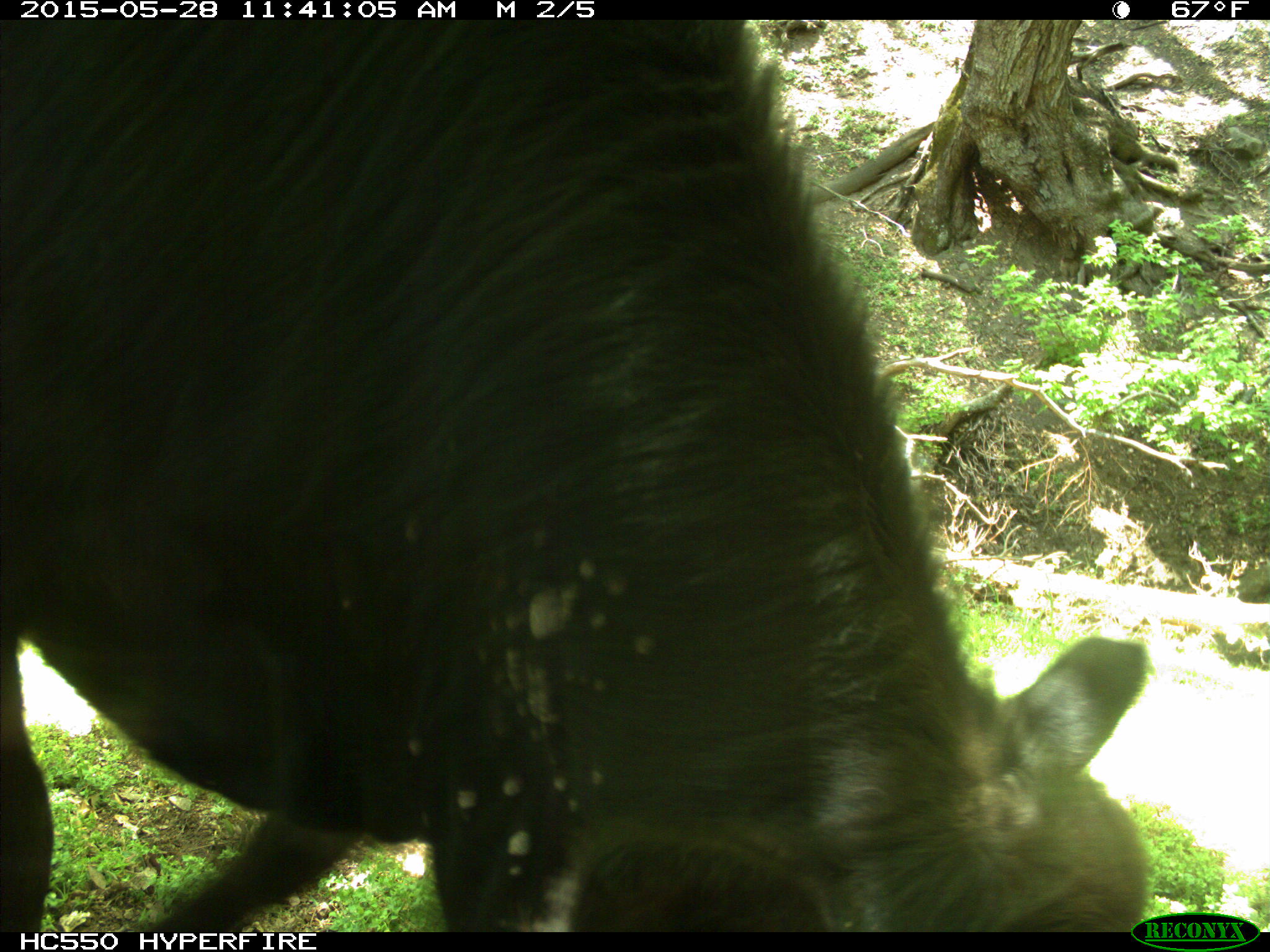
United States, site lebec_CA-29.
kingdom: Animalia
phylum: Chordata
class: Mammalia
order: Artiodactyla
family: Bovidae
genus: Bos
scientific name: Bos taurus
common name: domestic cow